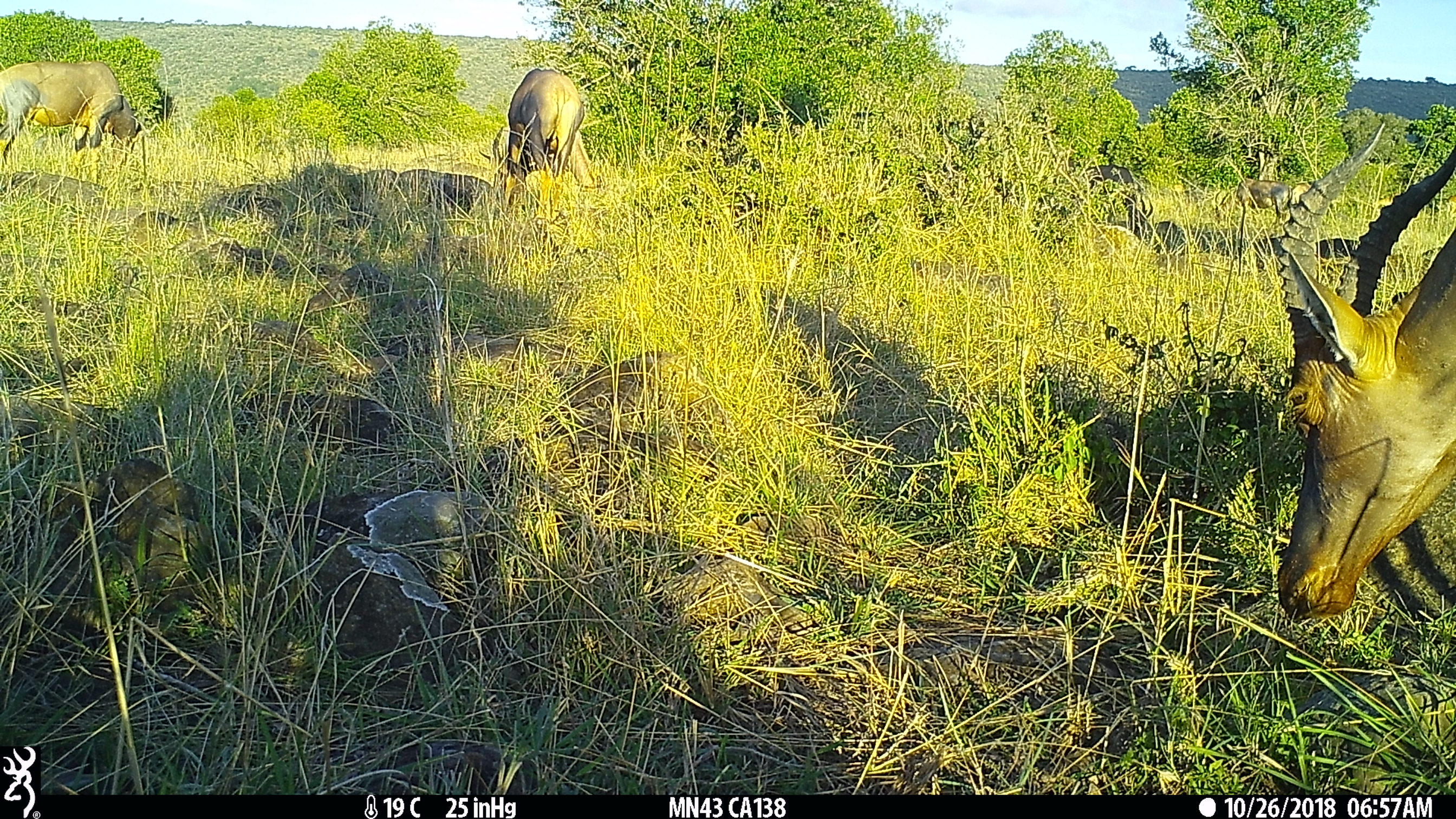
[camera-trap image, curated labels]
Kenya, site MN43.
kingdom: Animalia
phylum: Chordata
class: Mammalia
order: Artiodactyla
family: Bovidae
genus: Damaliscus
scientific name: Damaliscus lunatus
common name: topi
Topi (Damaliscus lunatus).